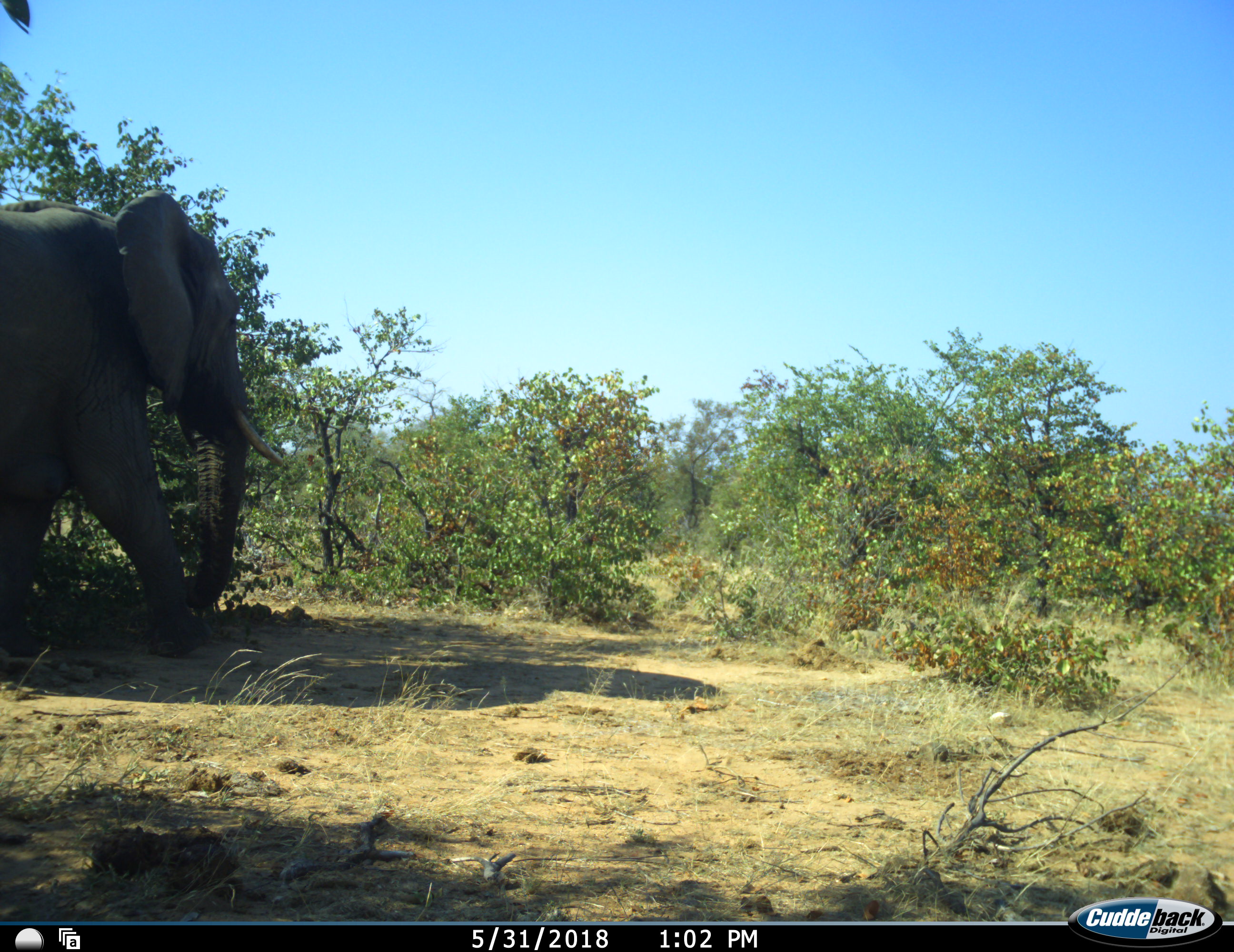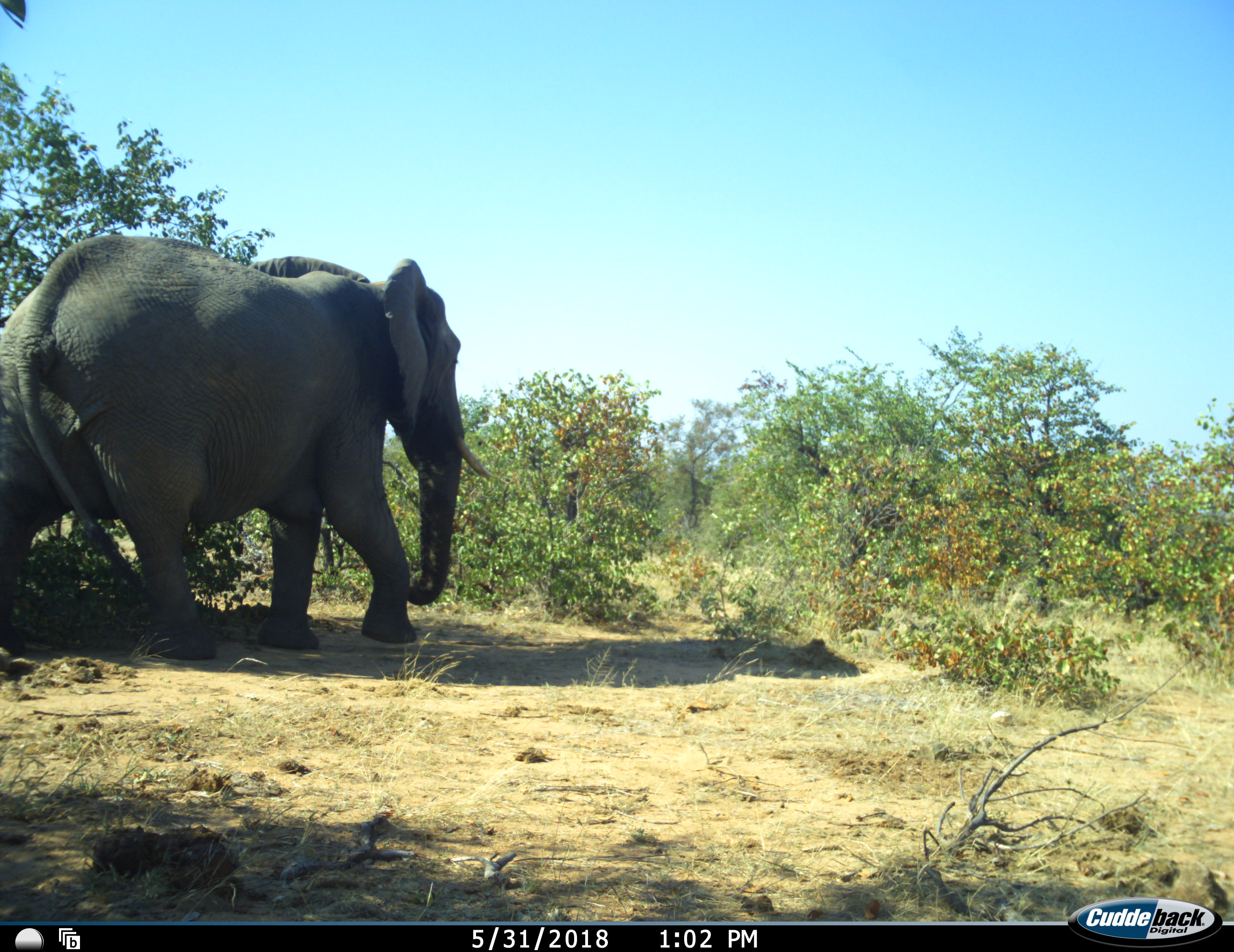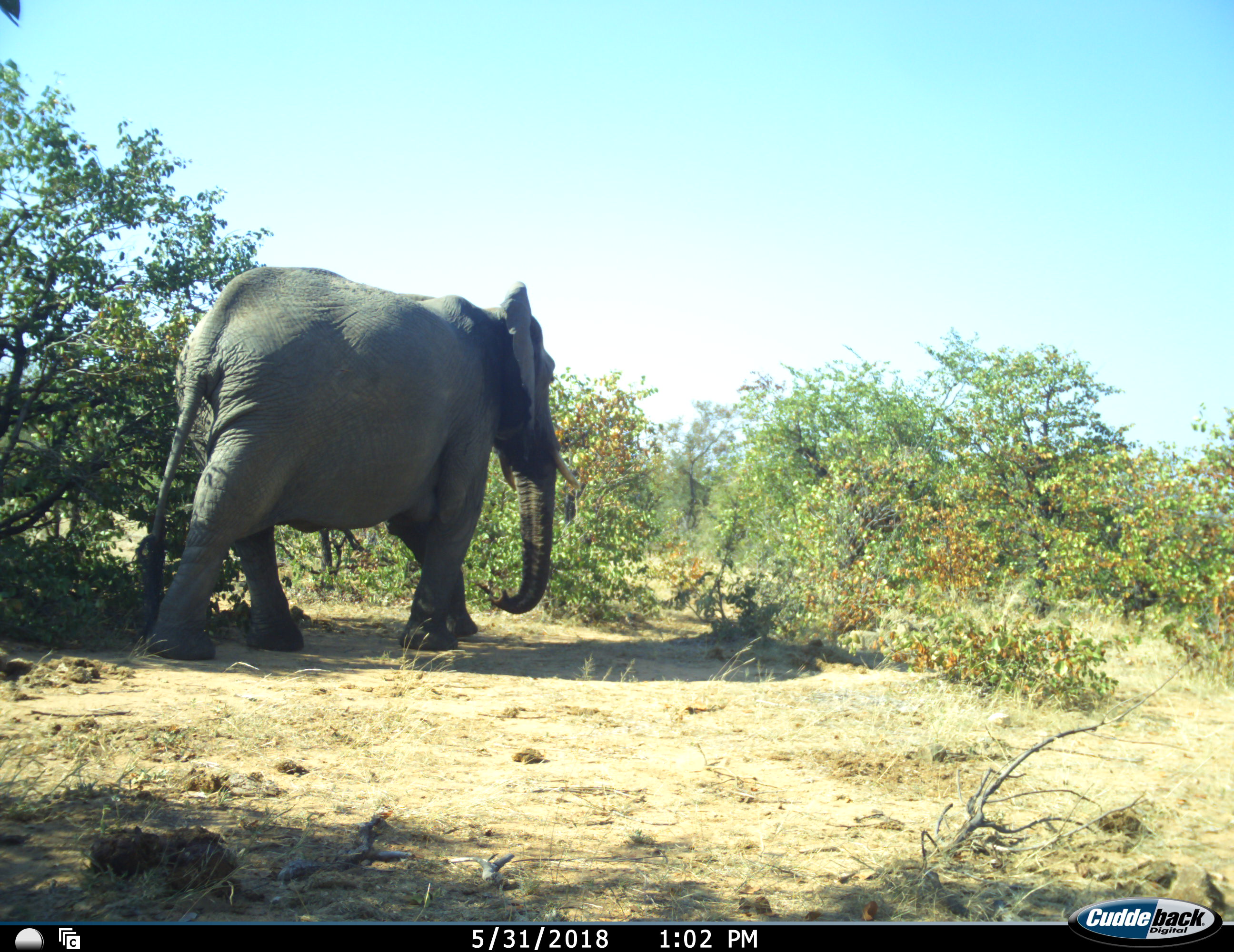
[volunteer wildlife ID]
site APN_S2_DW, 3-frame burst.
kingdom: Animalia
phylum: Chordata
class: Mammalia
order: Proboscidea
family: Elephantidae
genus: Loxodonta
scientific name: Loxodonta africana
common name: african bush elephant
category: elephant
Elephant (african bush elephant) (Loxodonta africana), count 1. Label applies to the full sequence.